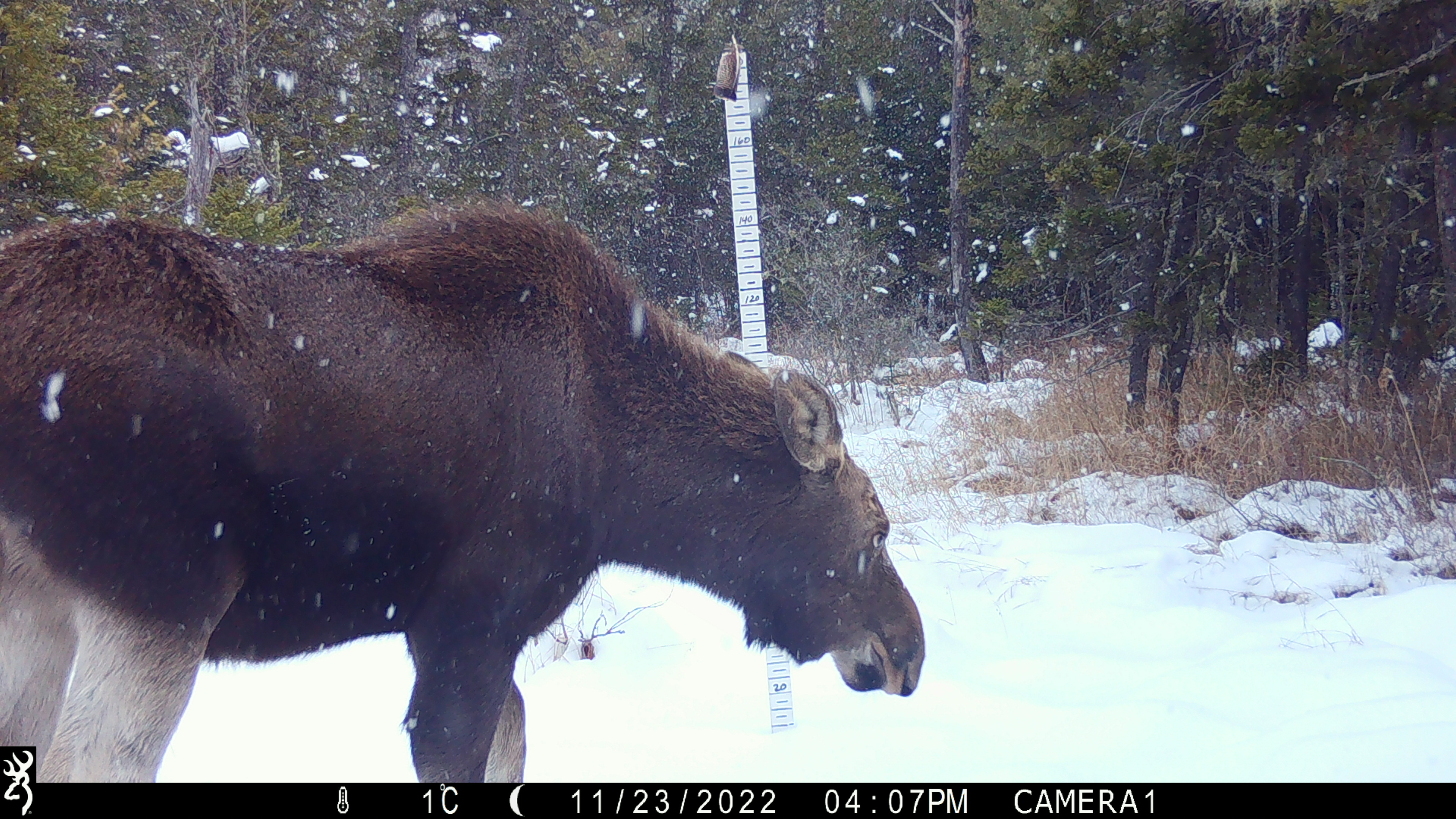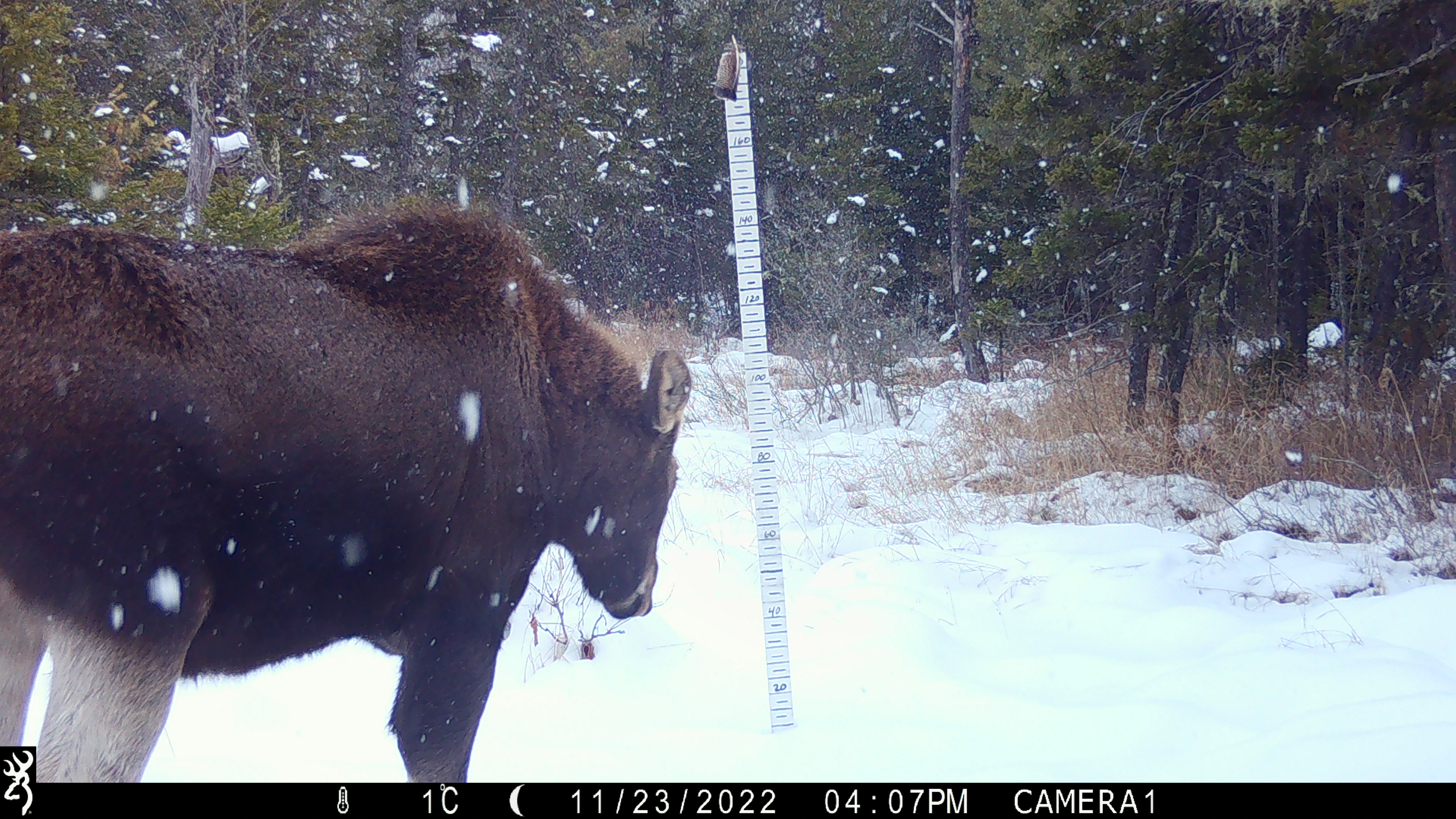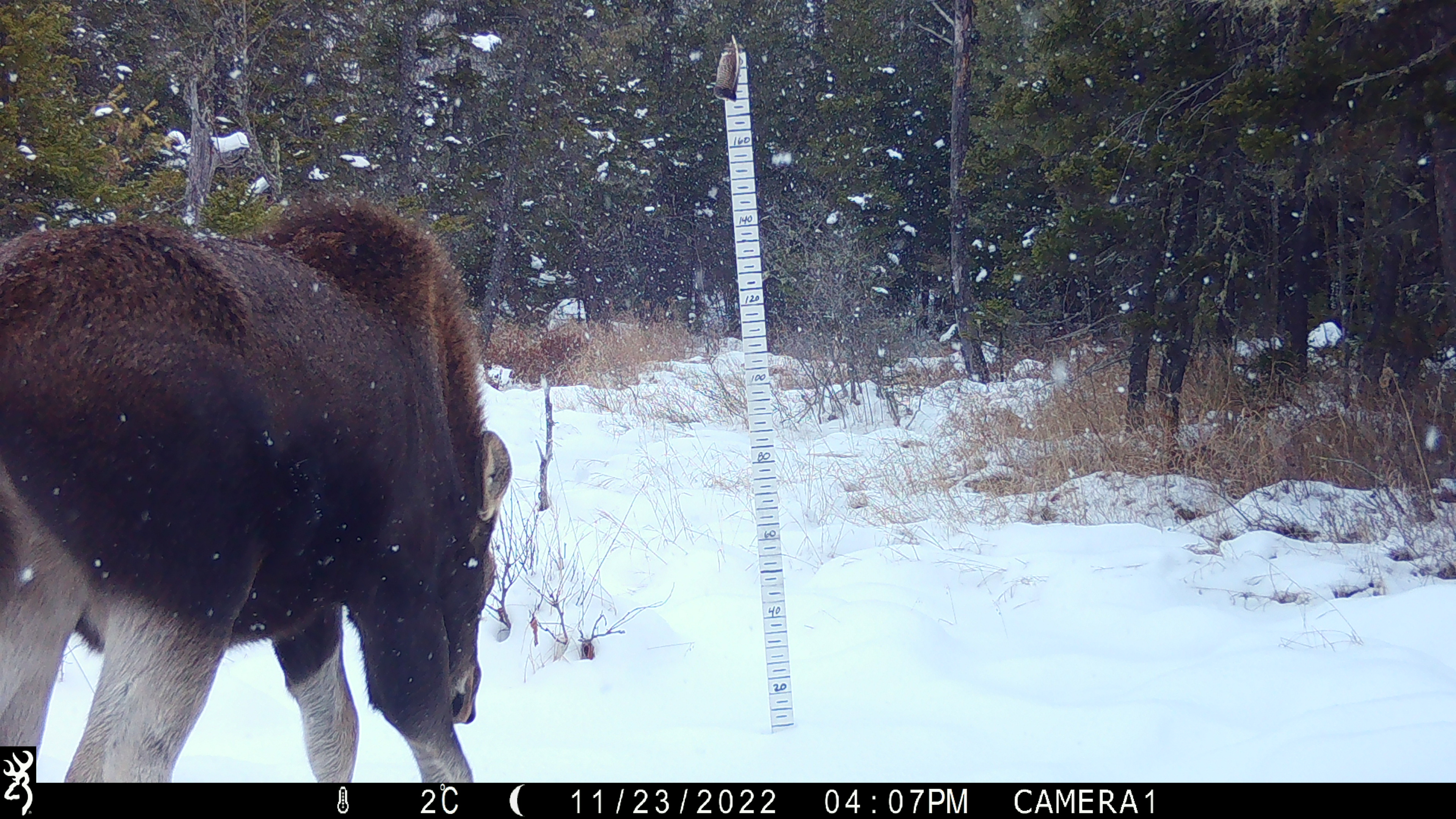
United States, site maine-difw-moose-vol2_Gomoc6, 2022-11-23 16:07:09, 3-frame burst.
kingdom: Animalia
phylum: Chordata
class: Mammalia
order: Artiodactyla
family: Cervidae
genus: Alces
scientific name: Alces alces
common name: moose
Moose (Alces alces).